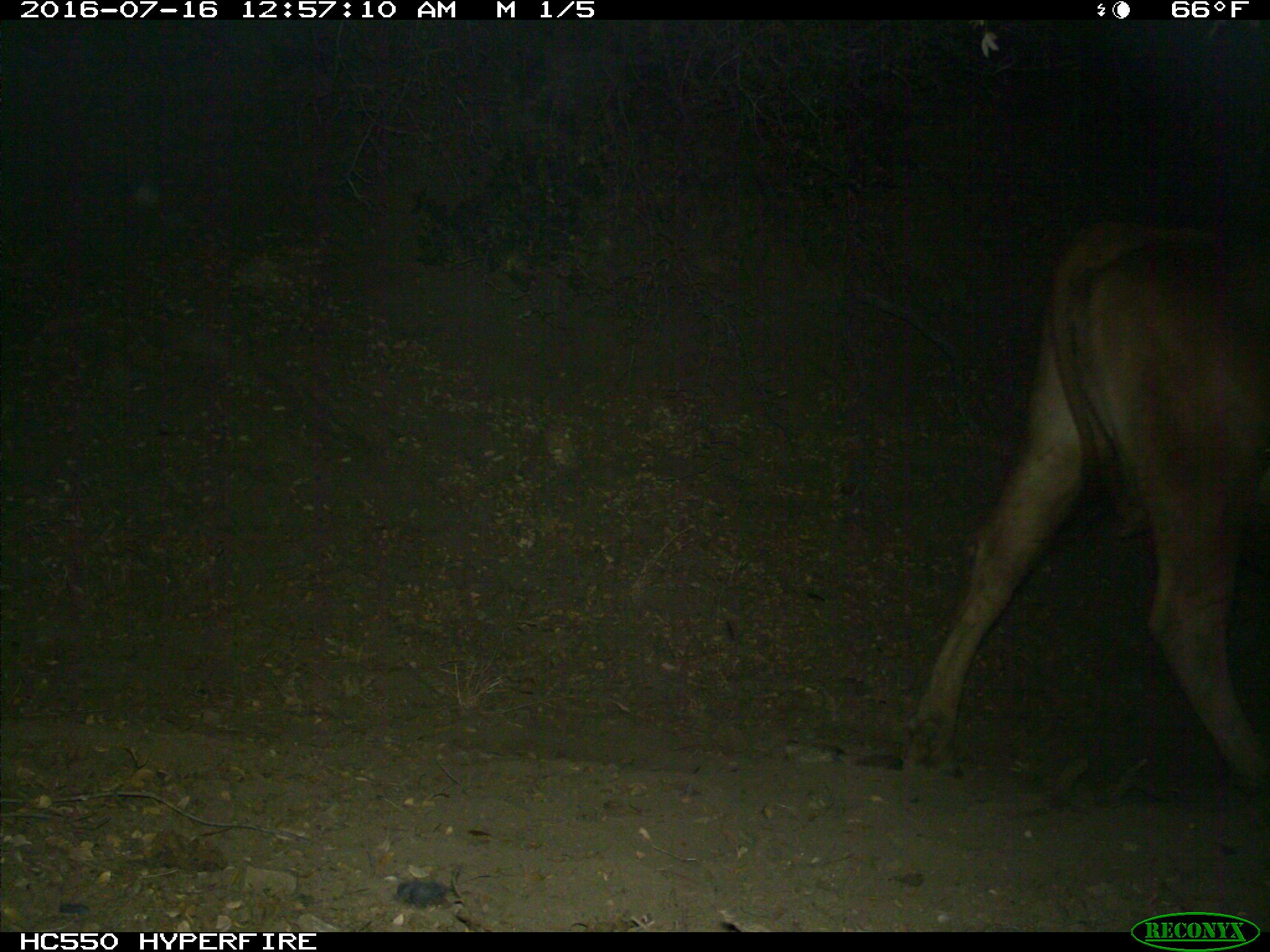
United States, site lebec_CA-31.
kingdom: Animalia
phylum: Chordata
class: Mammalia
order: Artiodactyla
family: Bovidae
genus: Bos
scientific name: Bos taurus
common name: domestic cow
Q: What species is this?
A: Bos taurus (domestic cow).